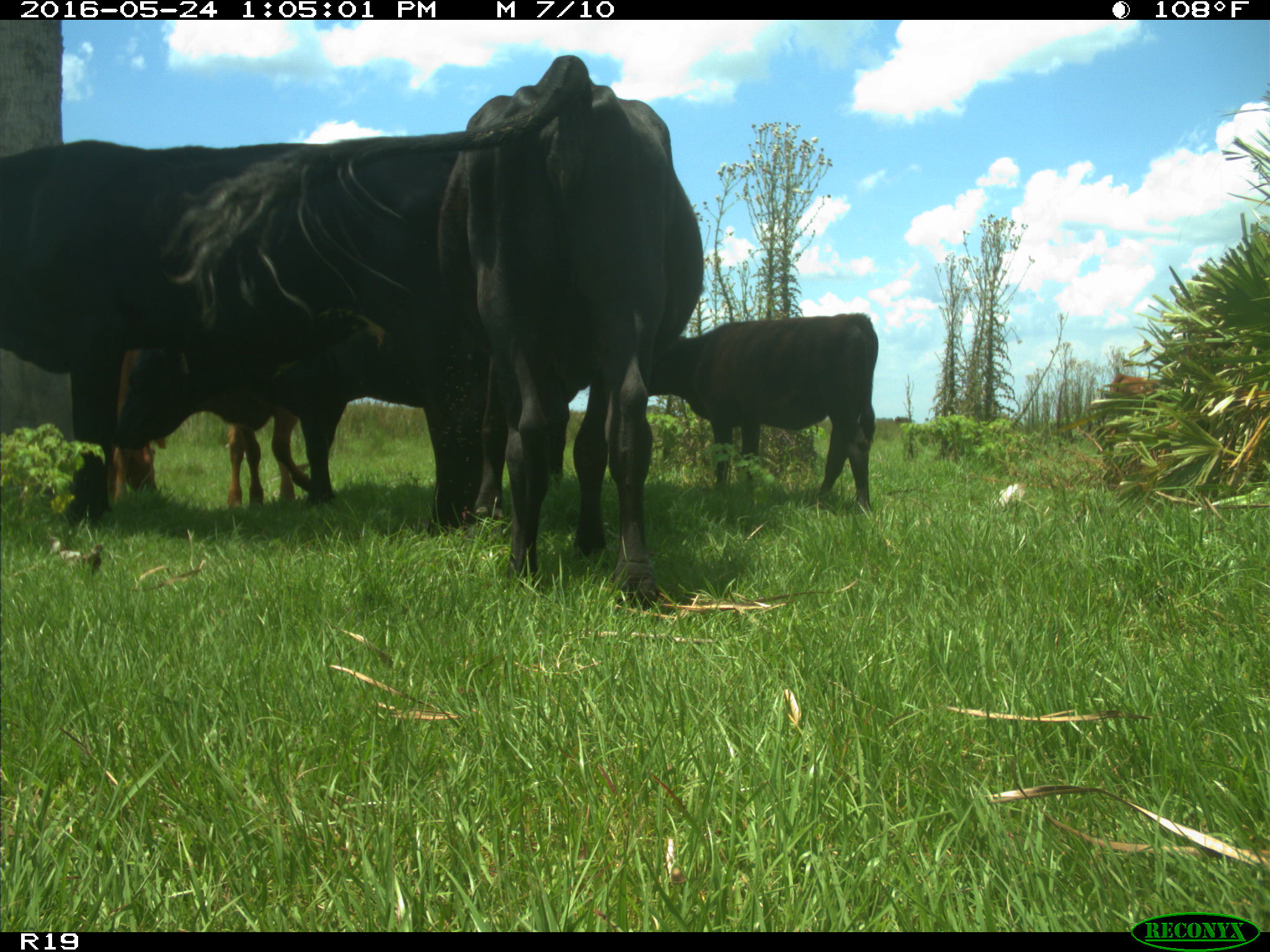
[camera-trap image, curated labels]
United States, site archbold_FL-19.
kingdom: Animalia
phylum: Chordata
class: Mammalia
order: Artiodactyla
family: Bovidae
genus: Bos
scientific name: Bos taurus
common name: domestic cow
Bos taurus (domestic cow).